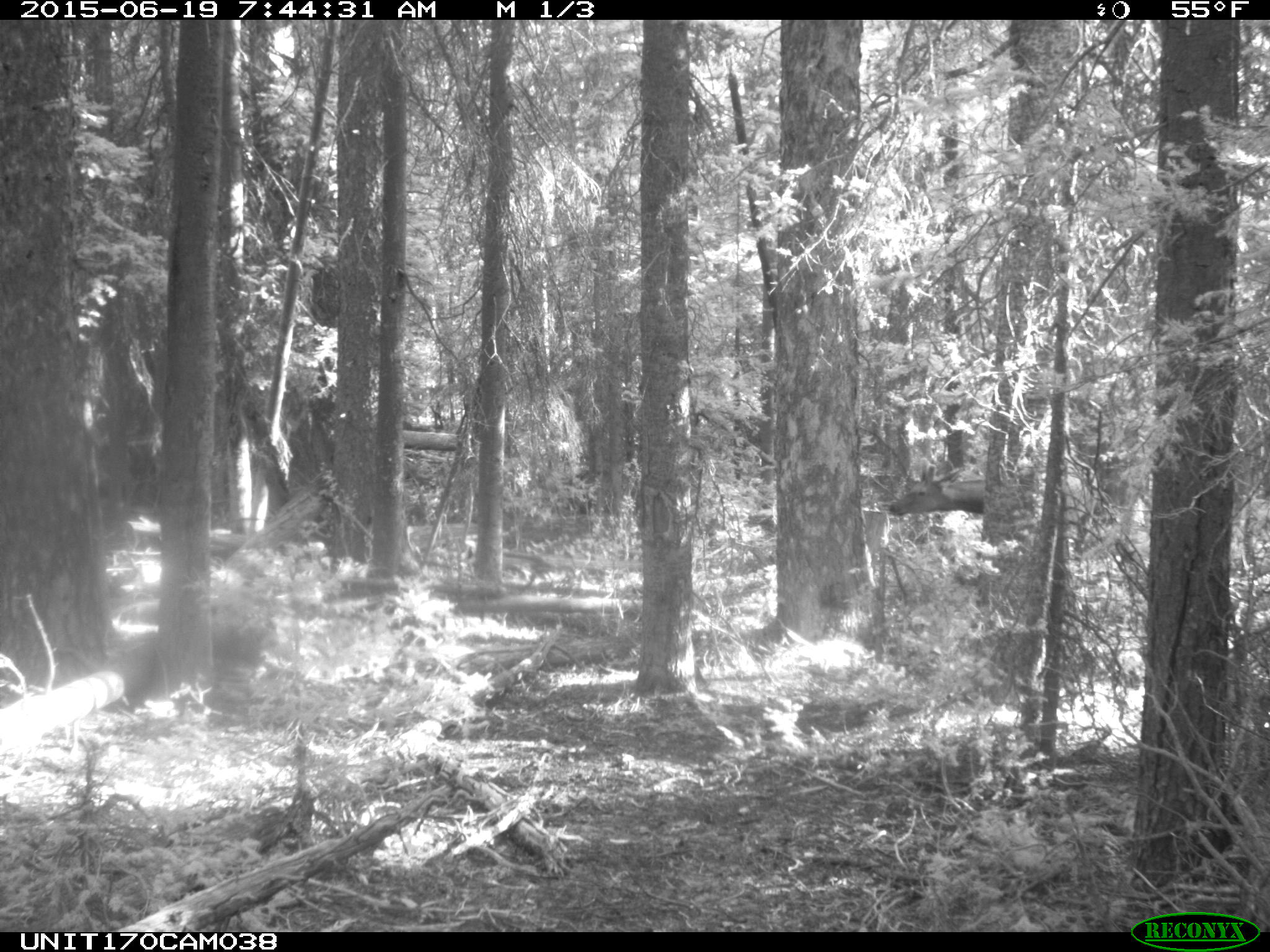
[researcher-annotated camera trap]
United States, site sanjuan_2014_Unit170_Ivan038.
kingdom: Animalia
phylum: Chordata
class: Mammalia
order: Artiodactyla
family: Cervidae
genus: Cervus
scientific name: Cervus elaphus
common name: red deer